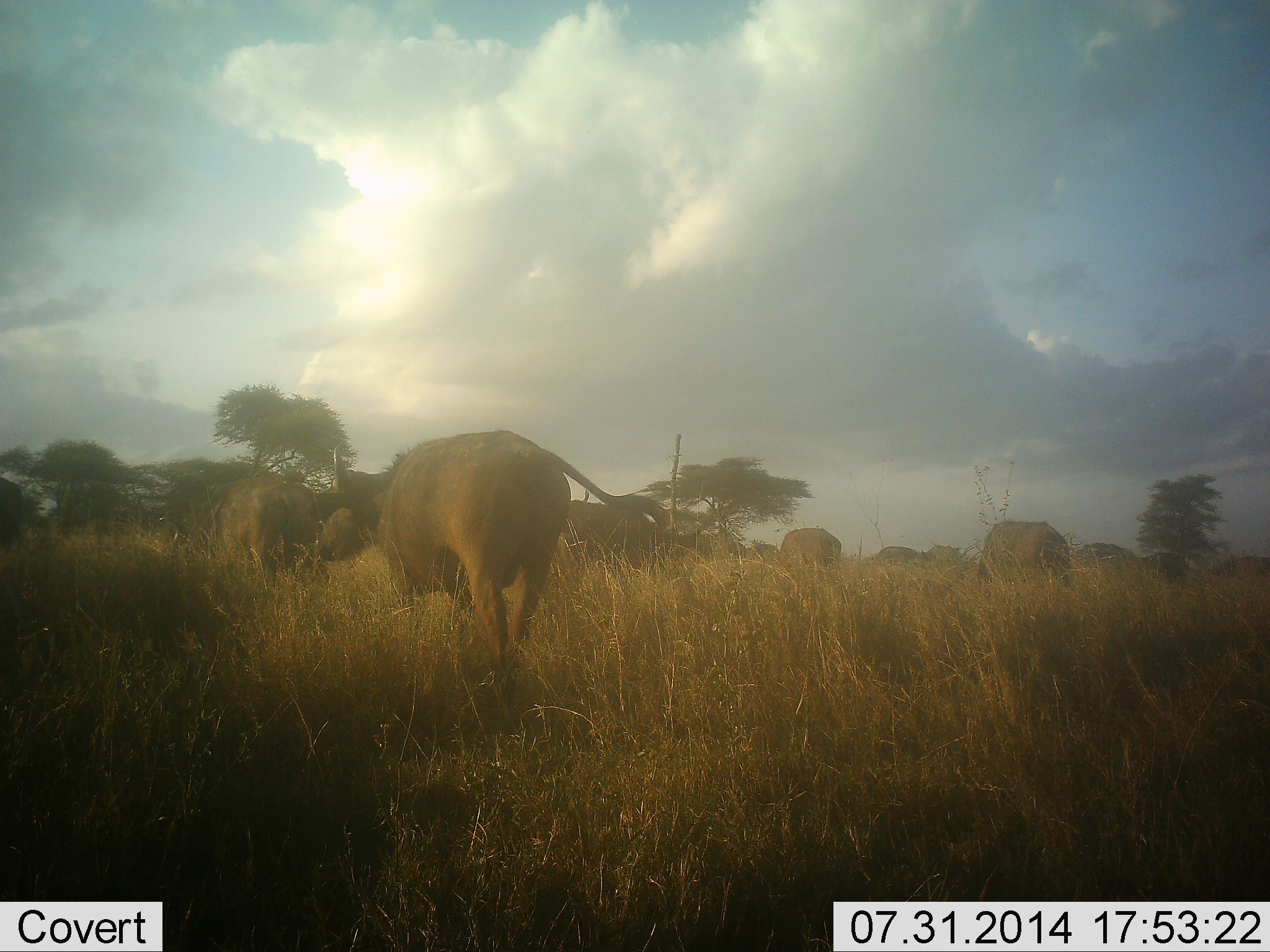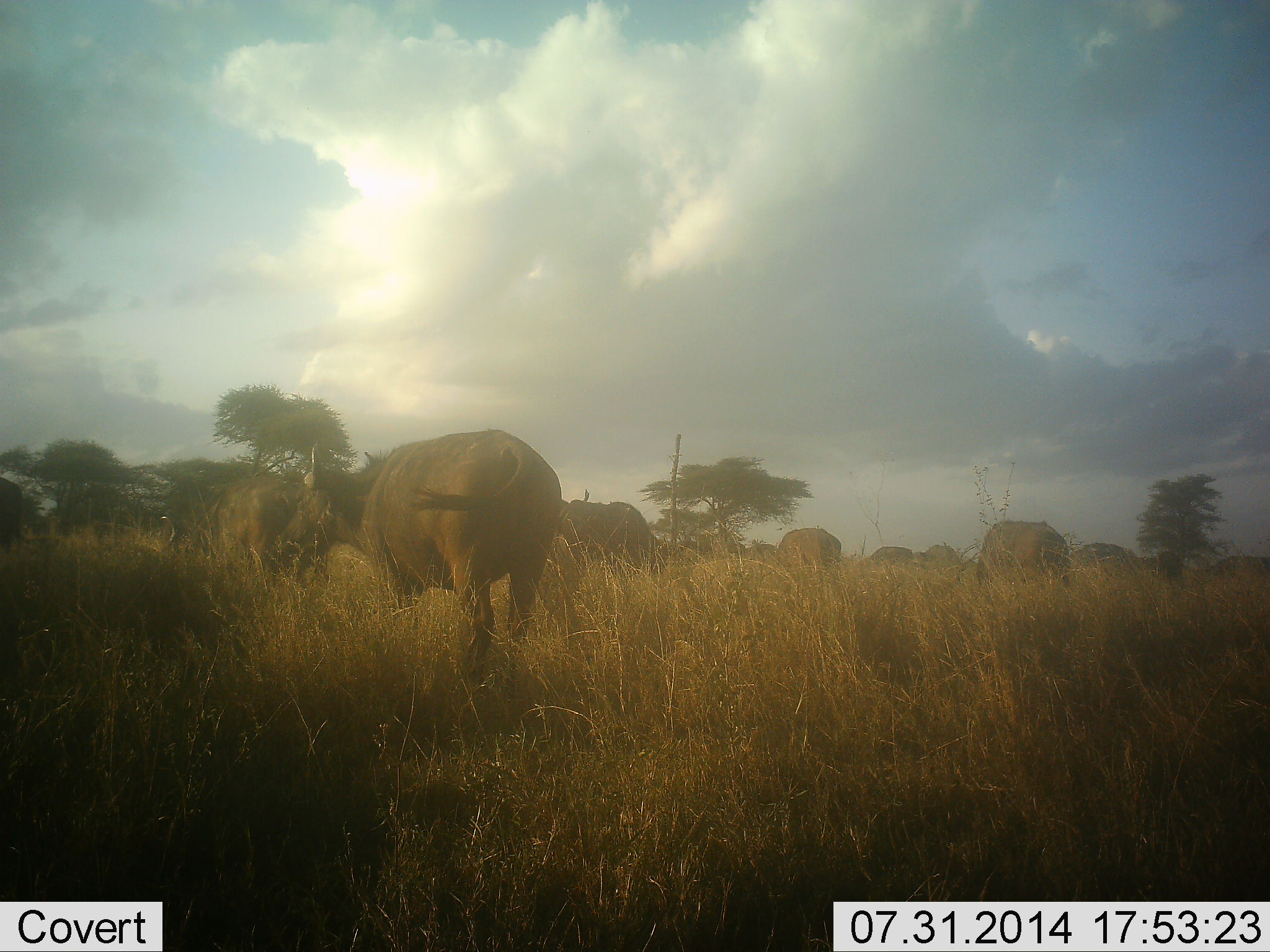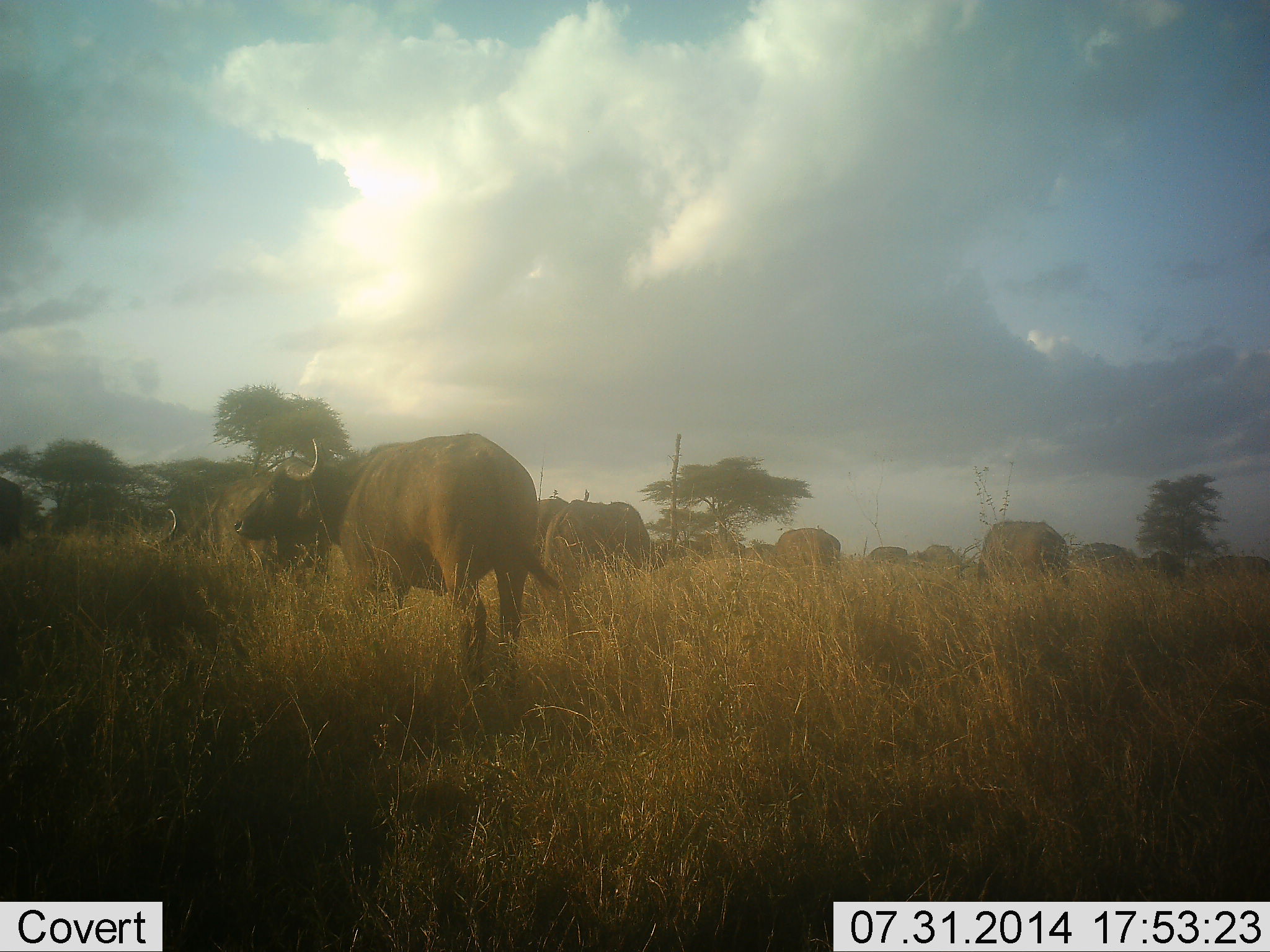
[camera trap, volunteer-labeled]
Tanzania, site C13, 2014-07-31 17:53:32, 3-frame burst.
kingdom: Animalia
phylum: Chordata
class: Mammalia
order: Artiodactyla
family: Bovidae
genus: Syncerus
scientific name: Syncerus caffer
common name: cape buffalo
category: buffalo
Buffalo (cape buffalo) (Syncerus caffer), count 11-50. Behavior (volunteer vote fractions): standing 40%, resting 0%, moving 30%, interacting 0%. Young present (vote fraction): 0%. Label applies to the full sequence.